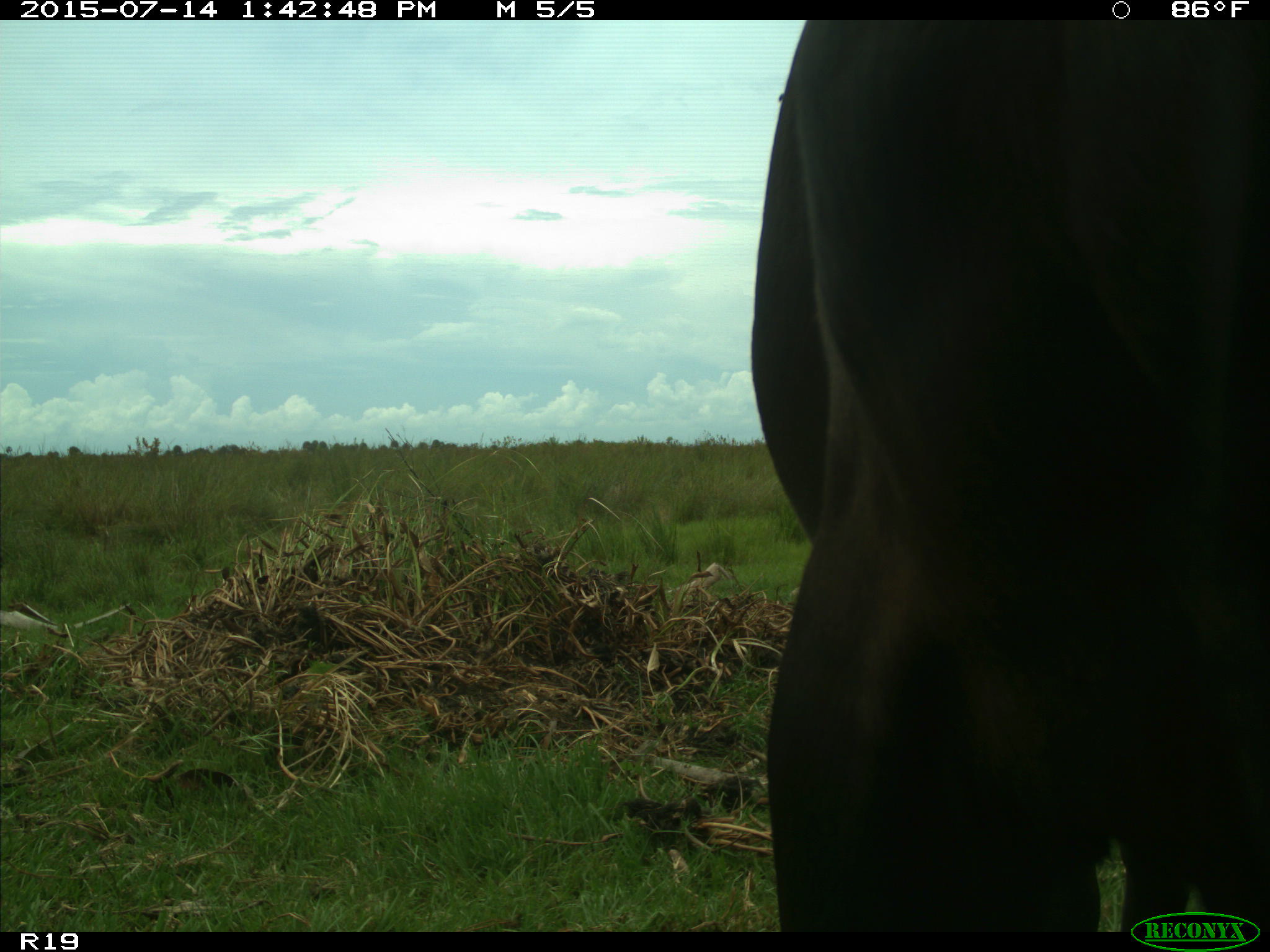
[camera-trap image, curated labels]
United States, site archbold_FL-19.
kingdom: Animalia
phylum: Chordata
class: Mammalia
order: Artiodactyla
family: Bovidae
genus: Bos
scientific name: Bos taurus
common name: domestic cow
Bos taurus (domestic cow).